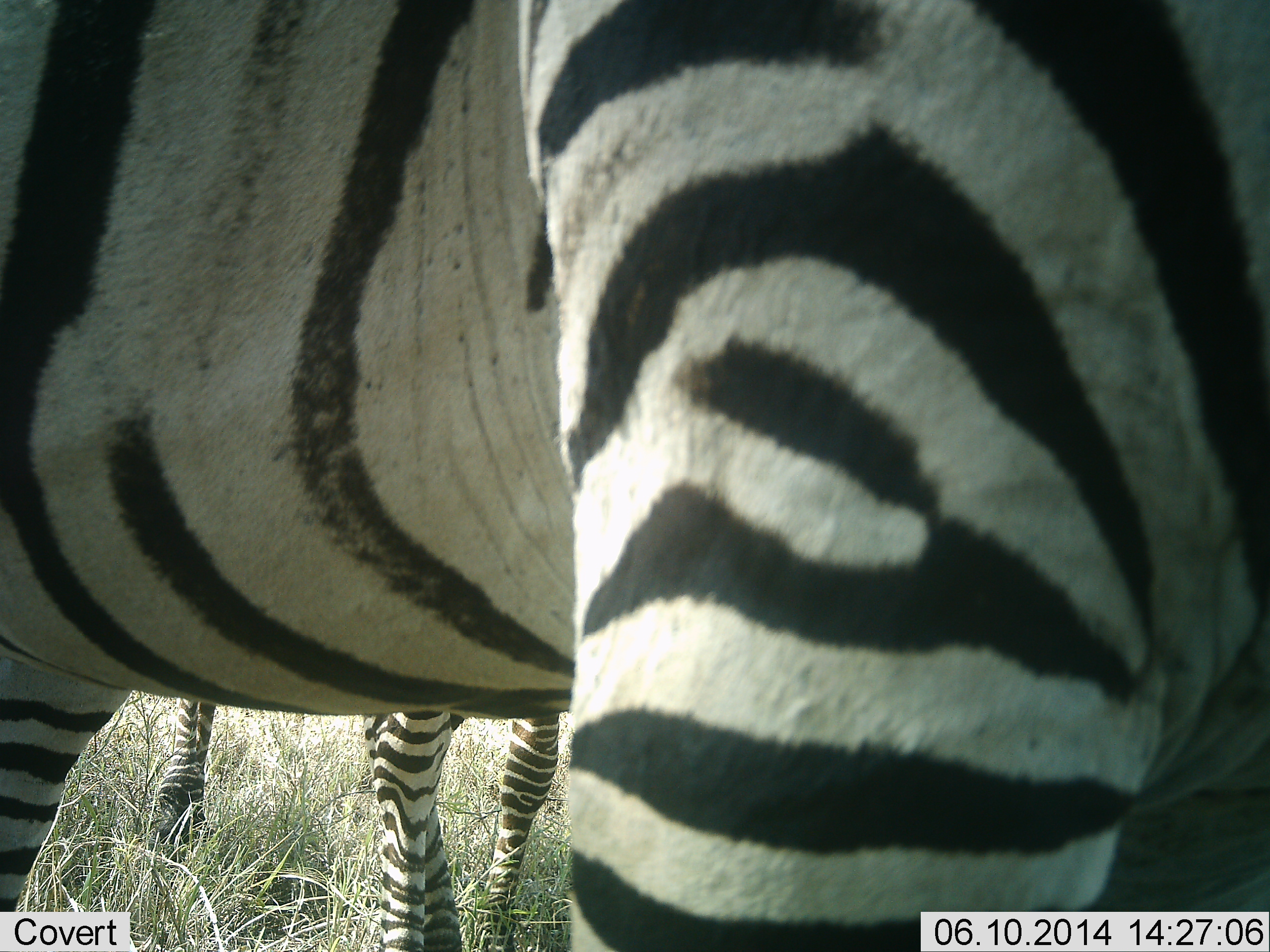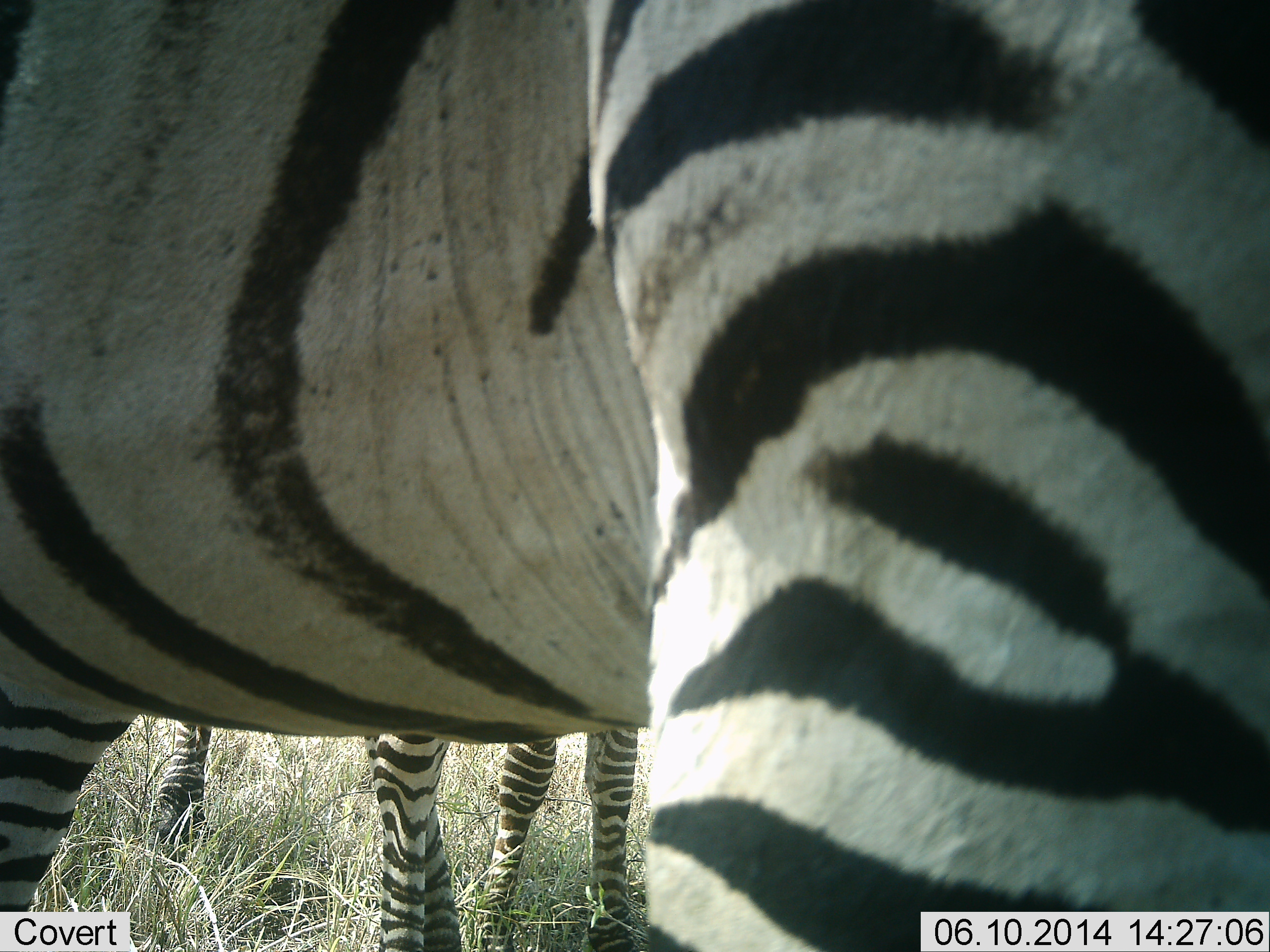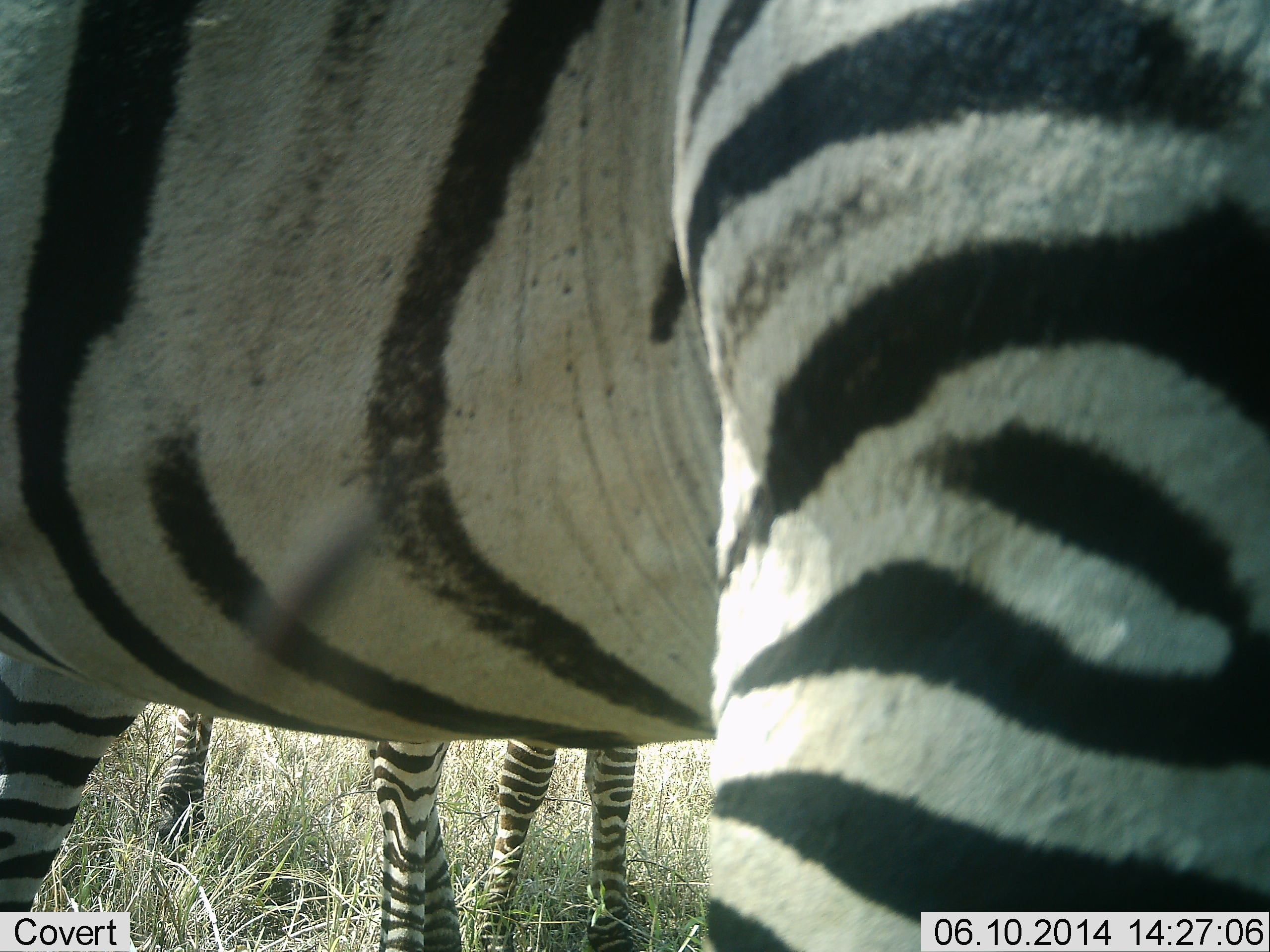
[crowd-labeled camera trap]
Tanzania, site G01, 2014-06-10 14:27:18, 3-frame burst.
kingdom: Animalia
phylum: Chordata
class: Mammalia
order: Perissodactyla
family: Equidae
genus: Equus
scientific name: Equus quagga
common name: plains zebra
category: zebra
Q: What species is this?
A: Zebra (plains zebra) (Equus quagga).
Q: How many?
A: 2.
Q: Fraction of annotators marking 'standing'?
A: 80%.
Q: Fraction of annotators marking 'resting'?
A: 0%.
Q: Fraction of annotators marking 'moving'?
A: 20%.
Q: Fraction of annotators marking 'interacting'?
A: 10%.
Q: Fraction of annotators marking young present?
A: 0%.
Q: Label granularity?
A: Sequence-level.